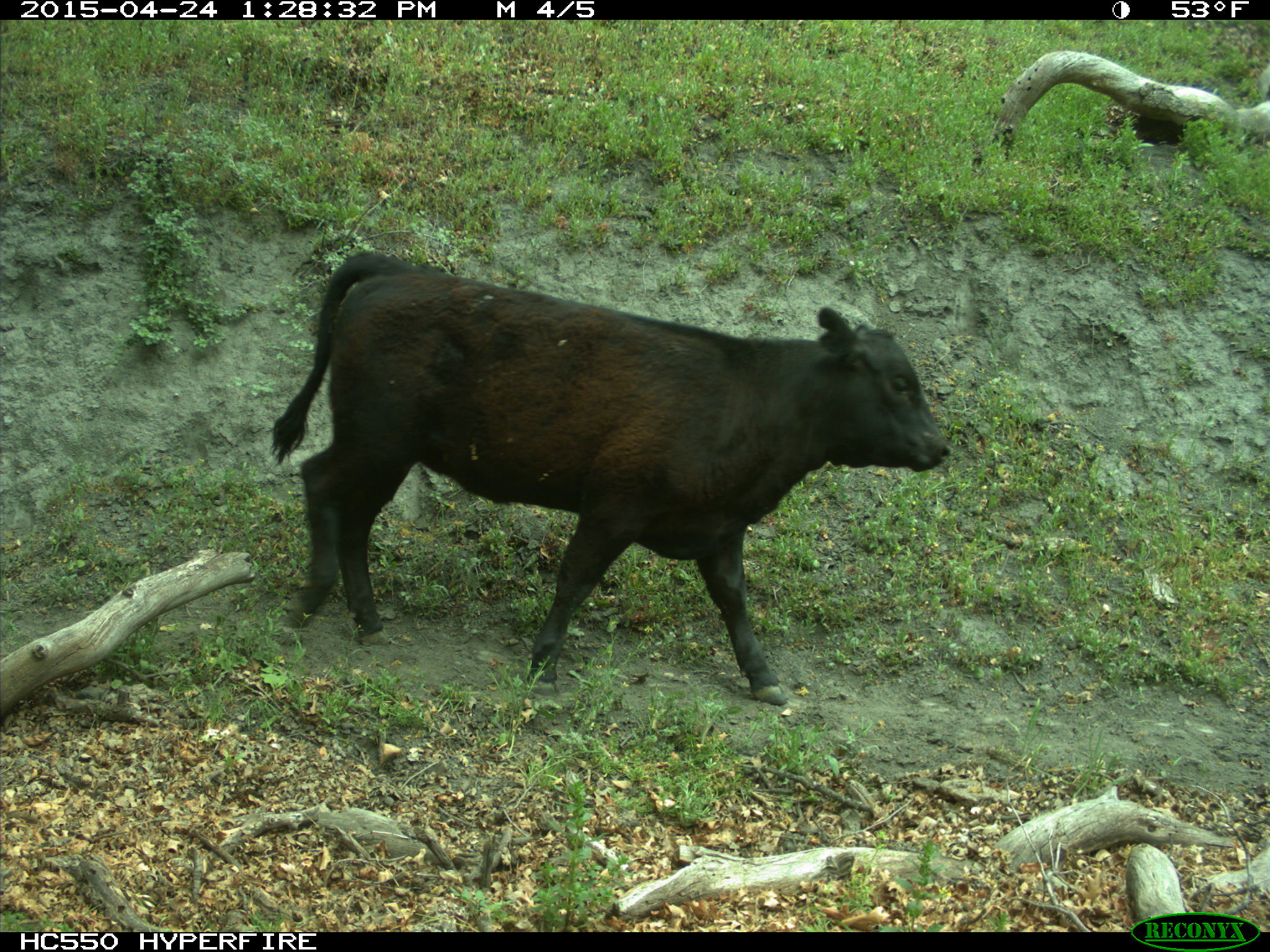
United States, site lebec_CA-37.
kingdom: Animalia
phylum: Chordata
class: Mammalia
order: Artiodactyla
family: Bovidae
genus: Bos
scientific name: Bos taurus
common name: domestic cow